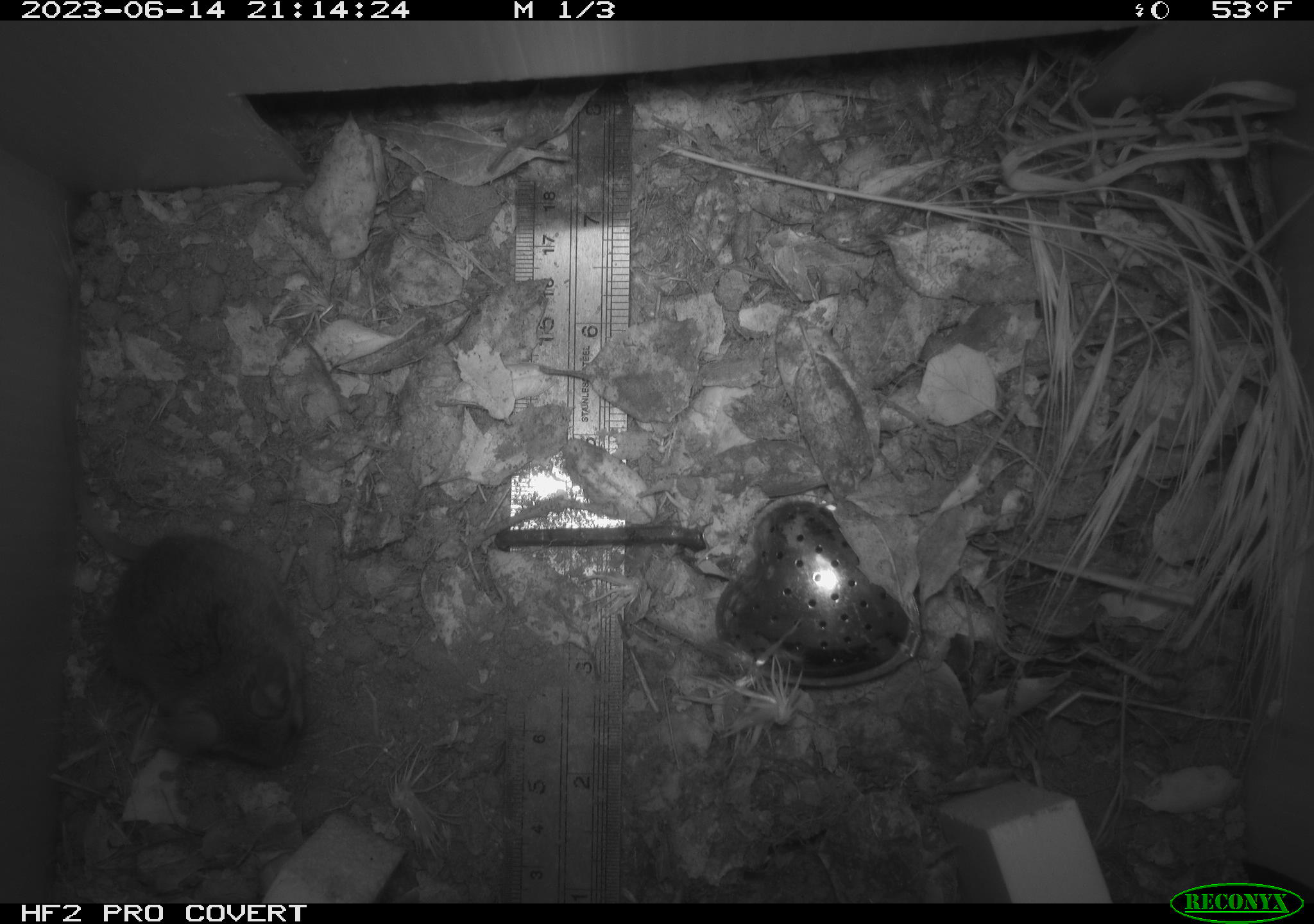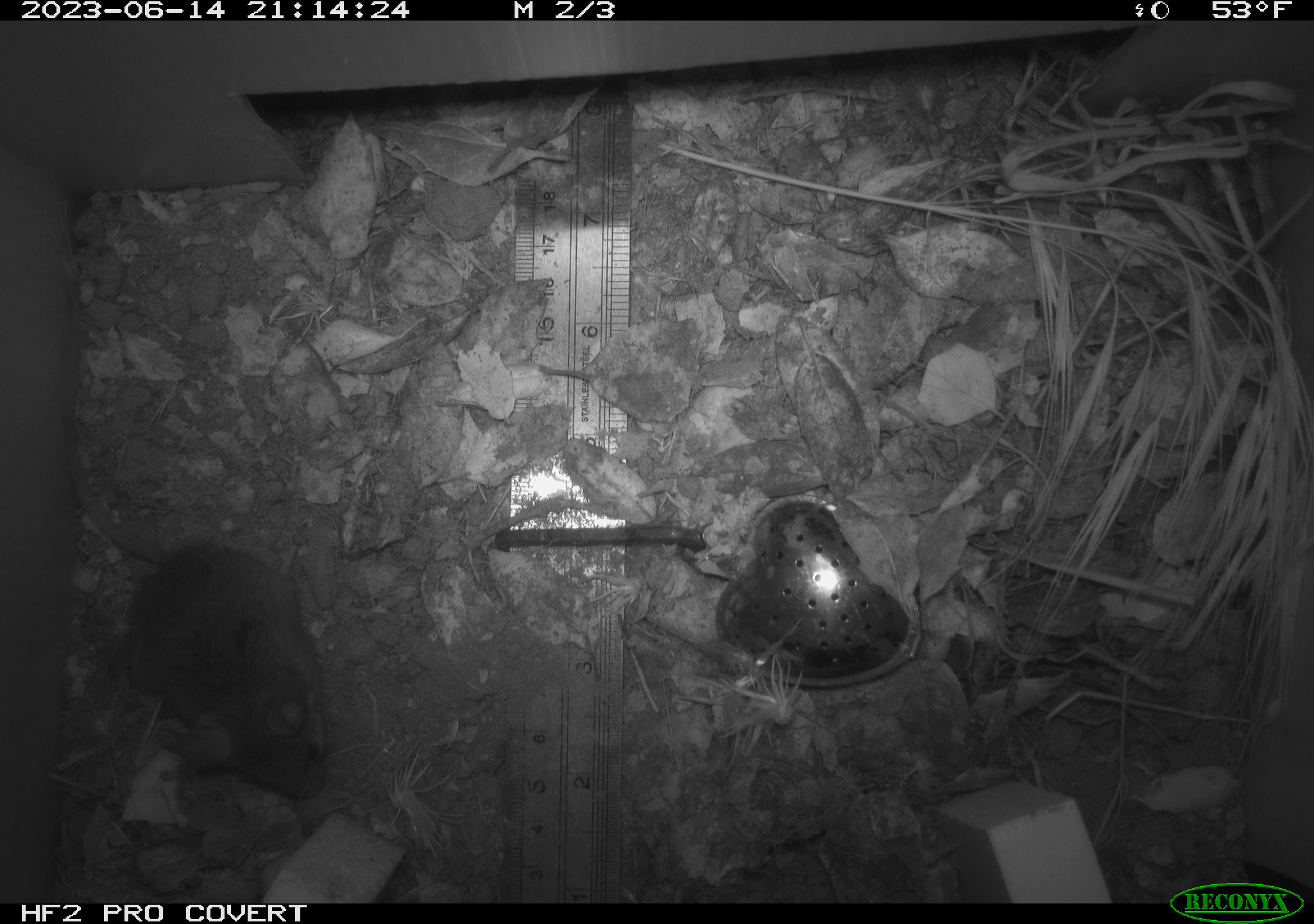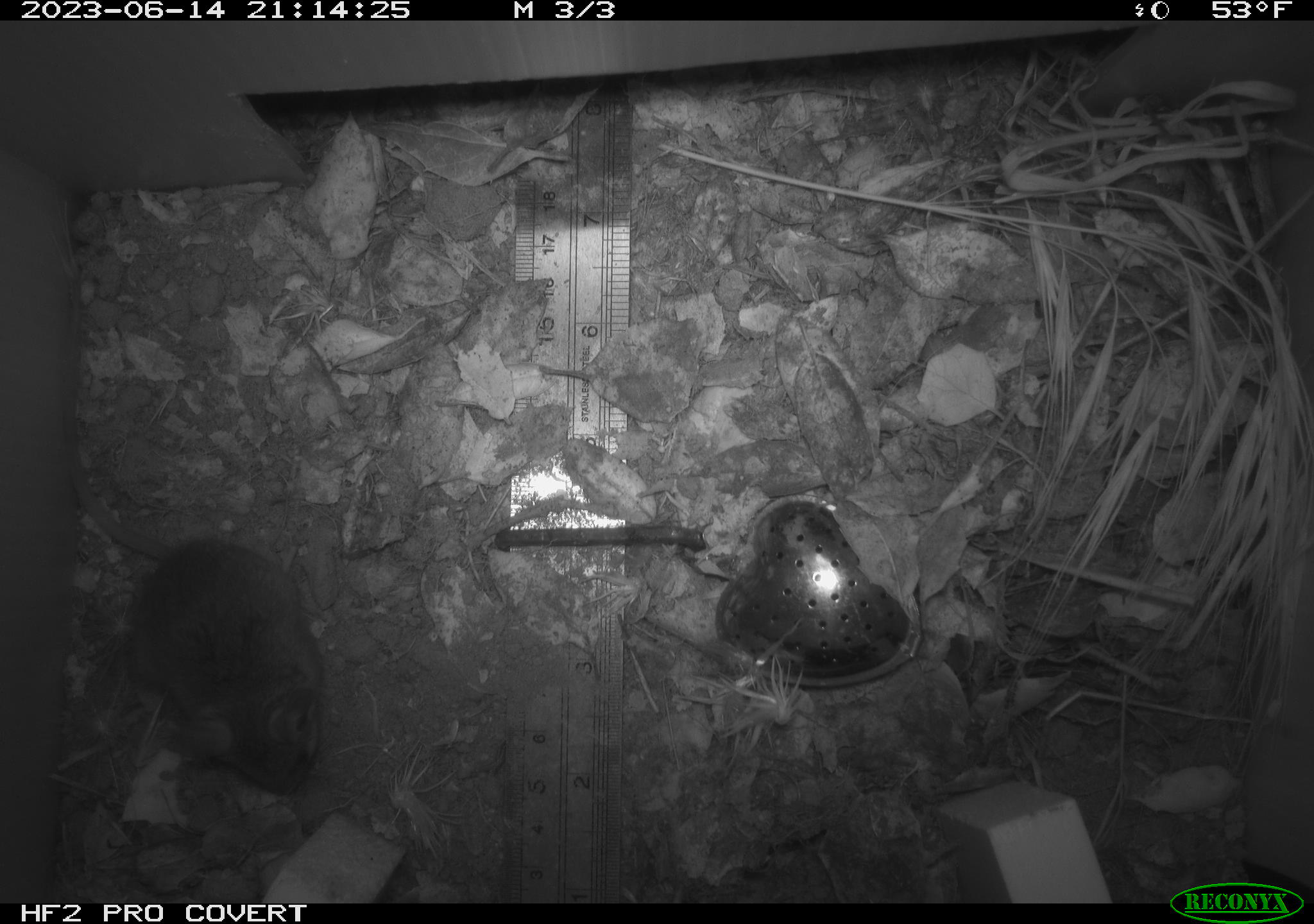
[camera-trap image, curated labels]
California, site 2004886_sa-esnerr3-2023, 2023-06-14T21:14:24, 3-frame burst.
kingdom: Animalia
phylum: Chordata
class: Mammalia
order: Rodentia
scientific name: Rodentia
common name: mouse species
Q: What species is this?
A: Mouse species (Rodentia).